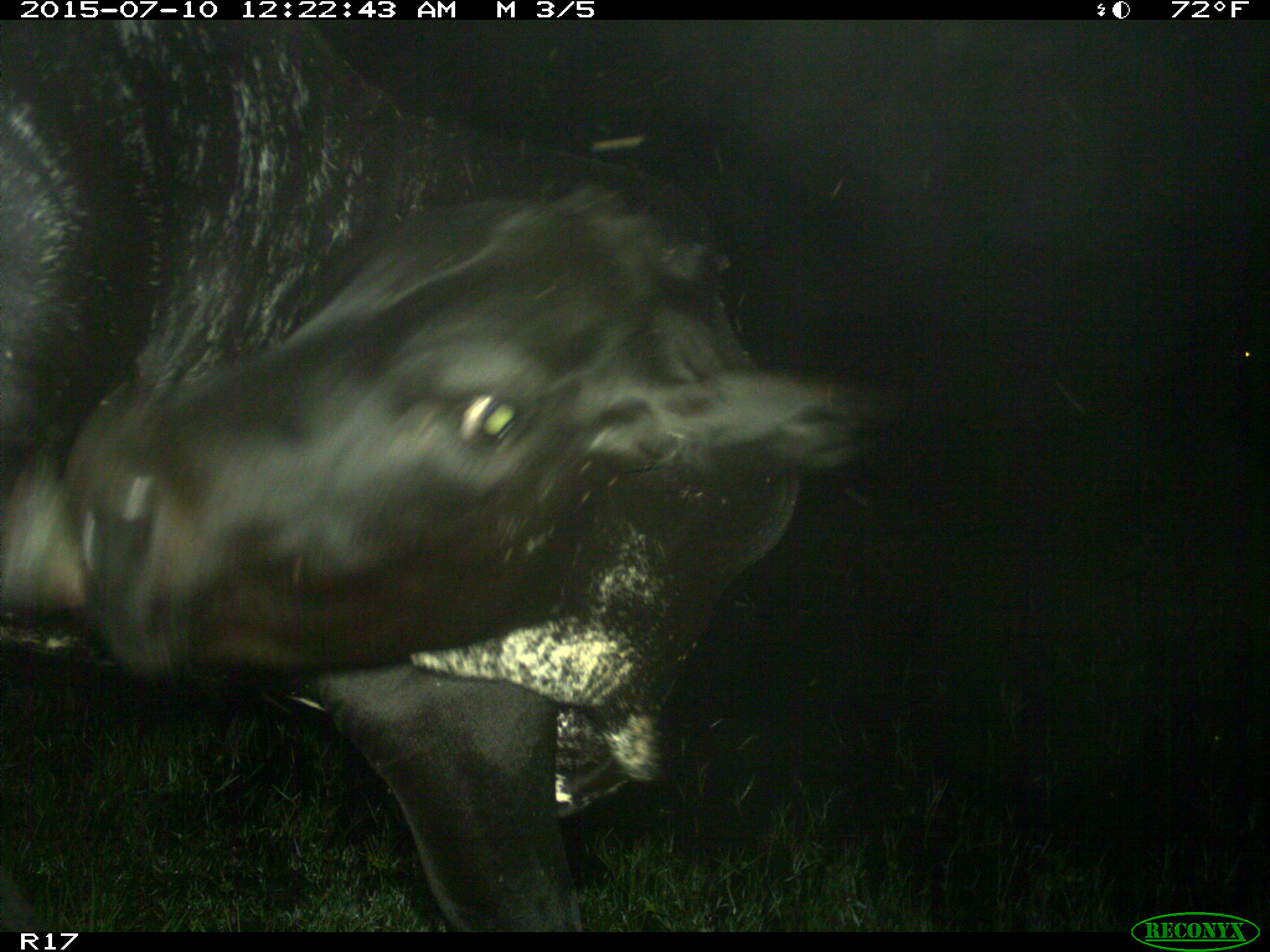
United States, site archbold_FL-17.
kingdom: Animalia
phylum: Chordata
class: Mammalia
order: Artiodactyla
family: Bovidae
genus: Bos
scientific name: Bos taurus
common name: domestic cow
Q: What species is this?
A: Bos taurus (domestic cow).